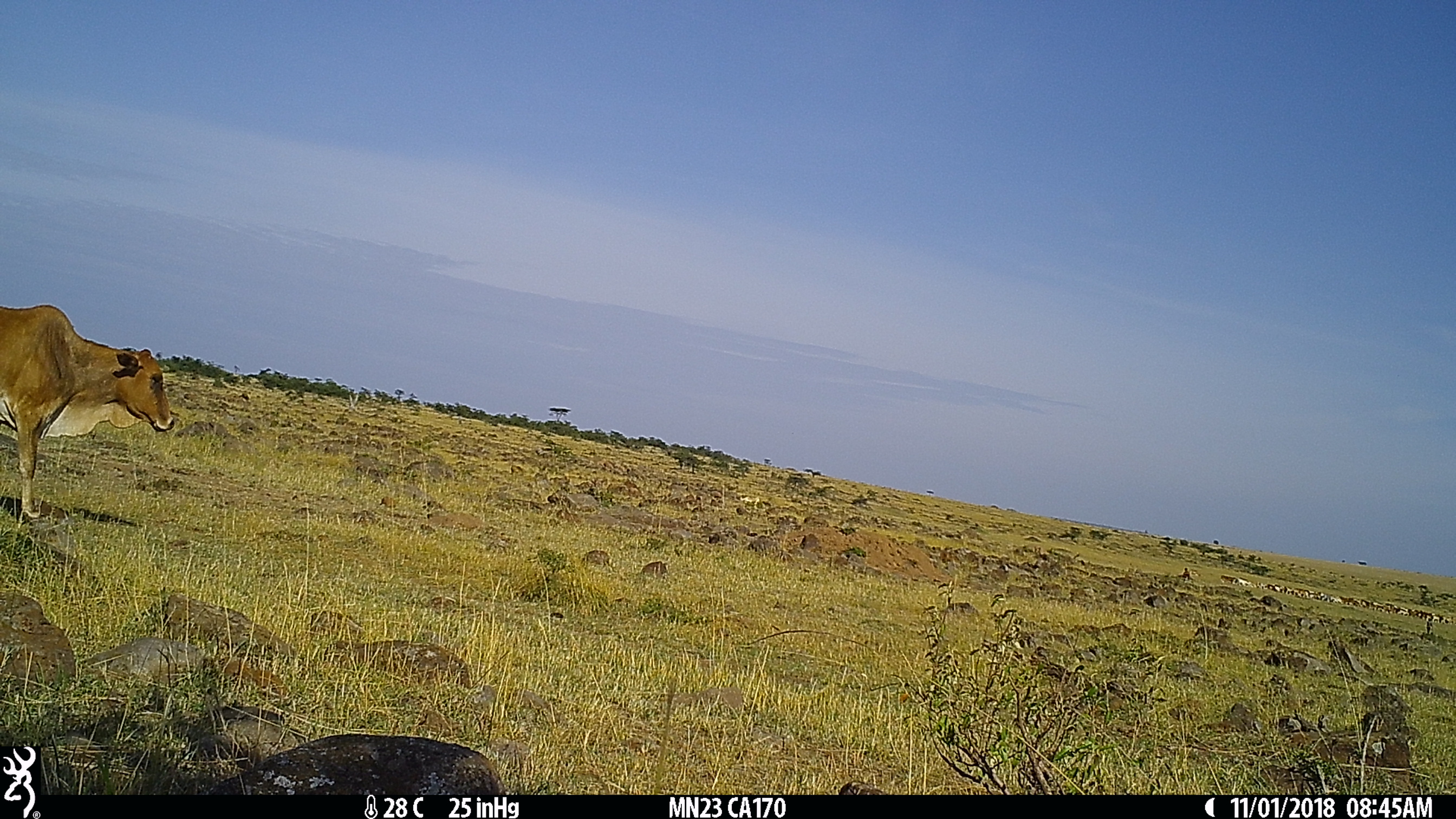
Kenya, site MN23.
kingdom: Animalia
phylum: Chordata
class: Mammalia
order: Artiodactyla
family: Bovidae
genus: Bos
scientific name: Bos taurus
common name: cattle